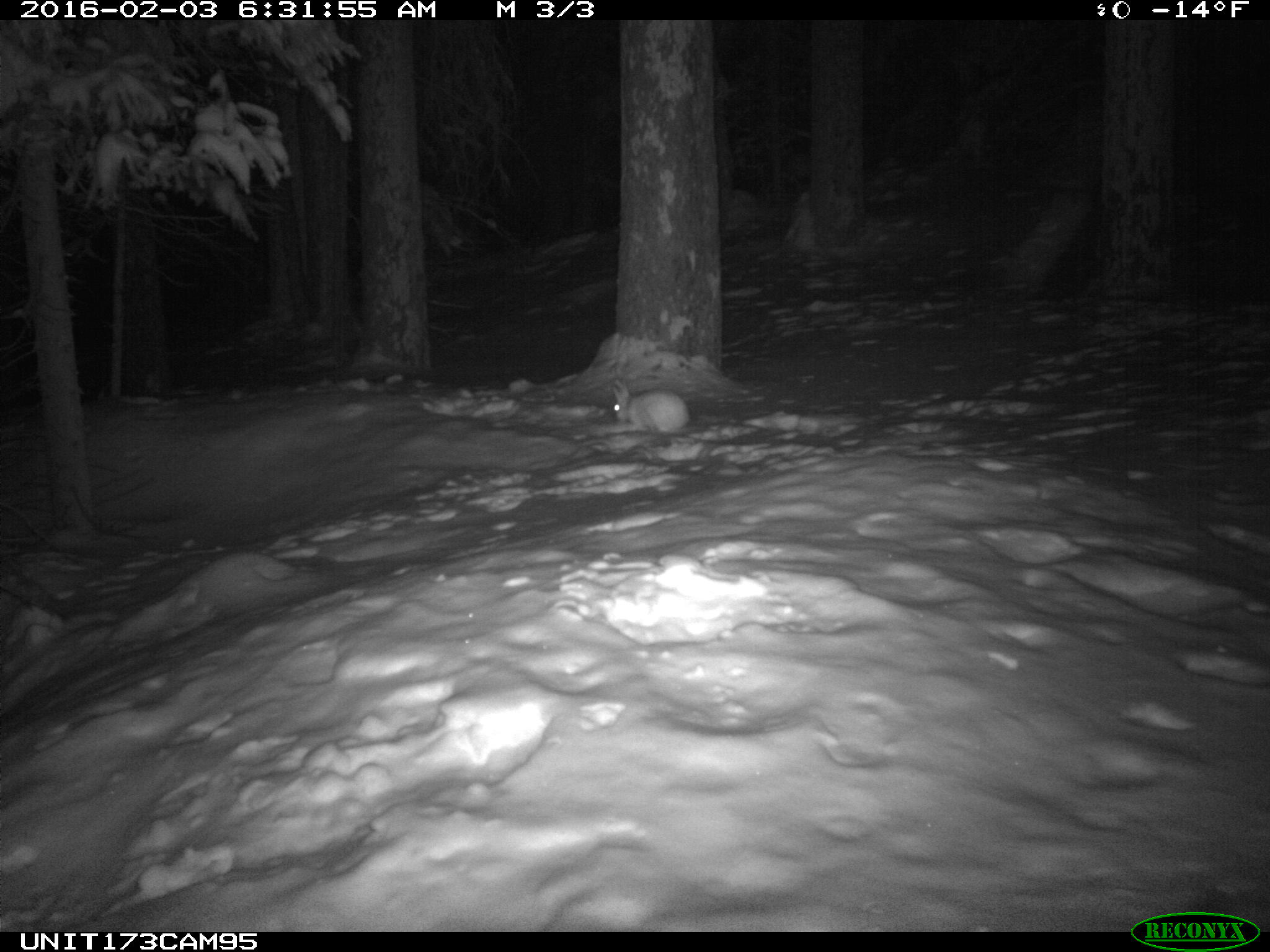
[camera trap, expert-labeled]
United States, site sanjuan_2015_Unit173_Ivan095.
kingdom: Animalia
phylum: Chordata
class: Mammalia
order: Lagomorpha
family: Leporidae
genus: Lepus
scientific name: Lepus americanus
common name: snowshoe hare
Lepus americanus (snowshoe hare).